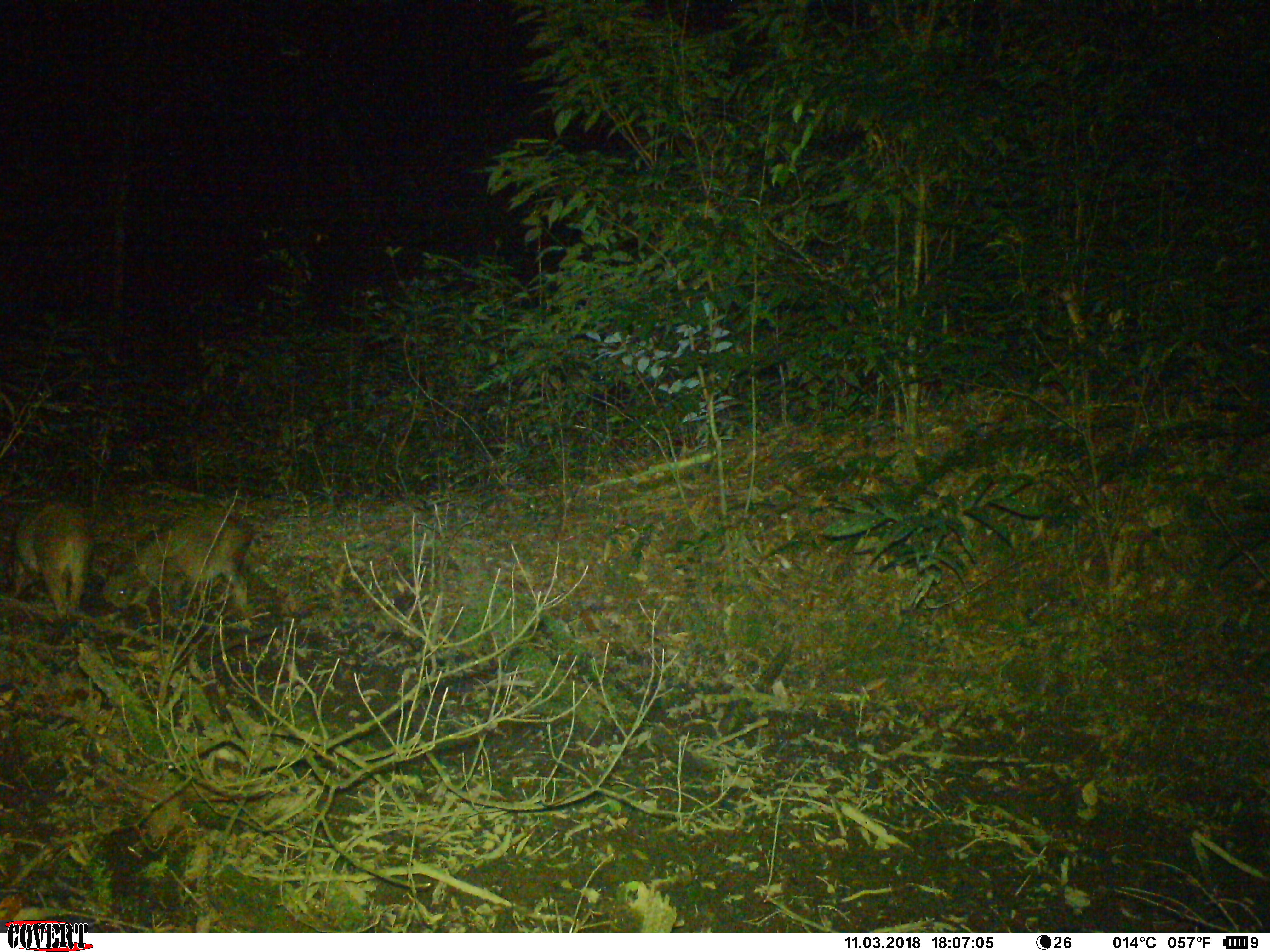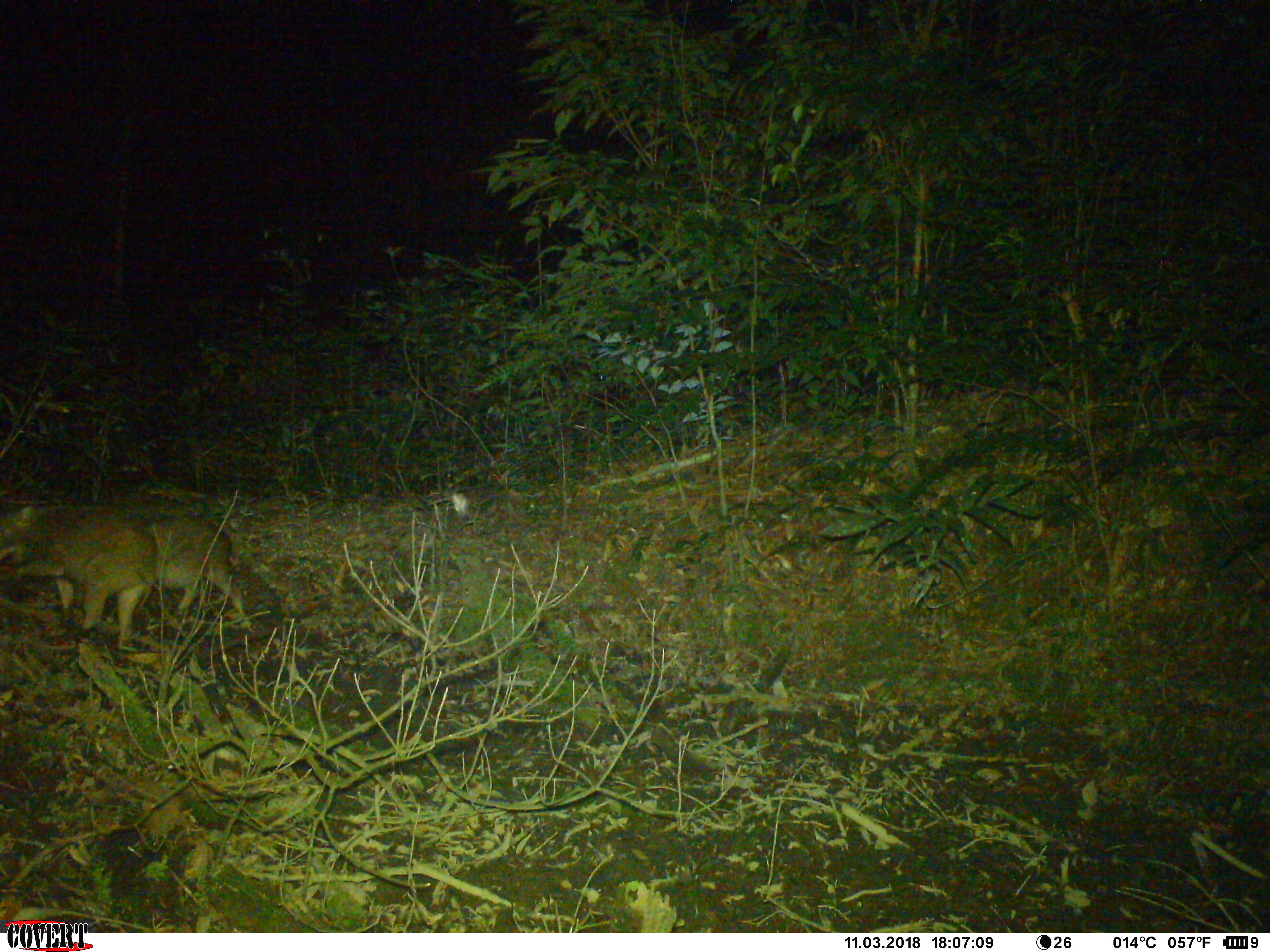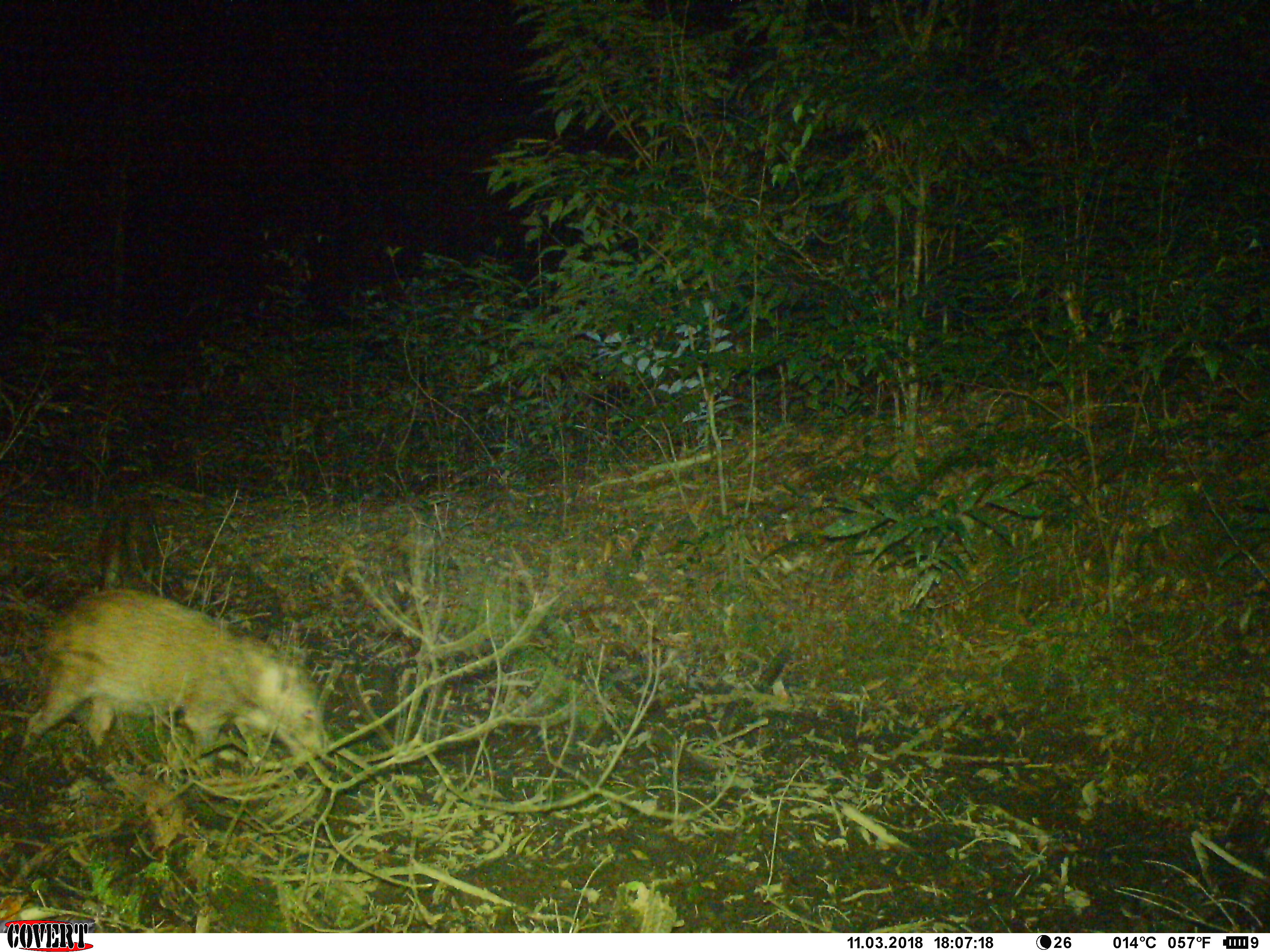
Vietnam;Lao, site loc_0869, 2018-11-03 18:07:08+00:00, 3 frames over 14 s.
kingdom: Animalia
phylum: Chordata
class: Mammalia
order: Artiodactyla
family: Suidae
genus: Sus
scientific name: Sus scrofa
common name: eurasian wild pig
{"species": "eurasian wild pig (Sus scrofa)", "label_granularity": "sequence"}